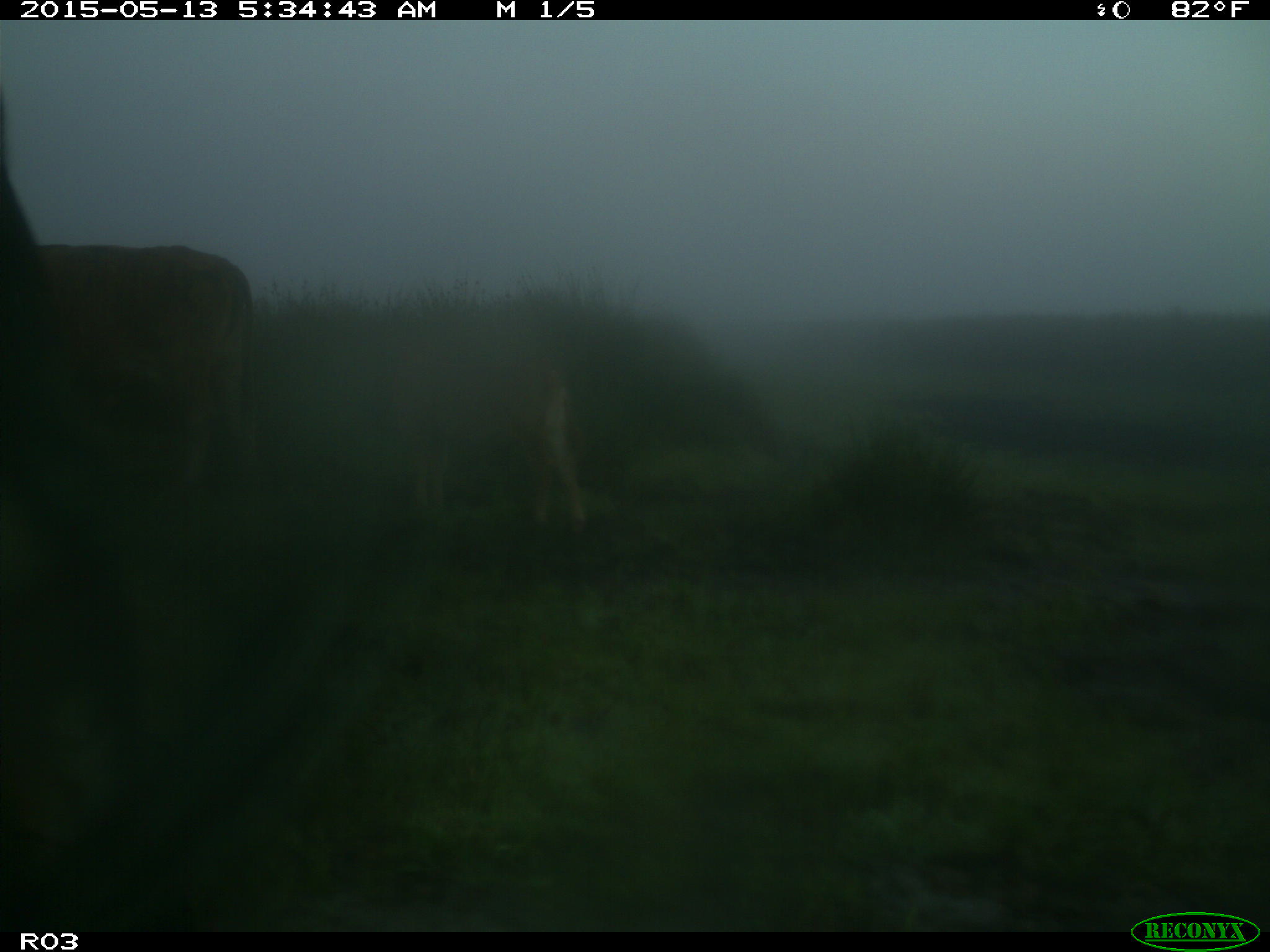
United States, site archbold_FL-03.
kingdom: Animalia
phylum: Chordata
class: Mammalia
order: Artiodactyla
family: Bovidae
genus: Bos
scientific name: Bos taurus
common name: domestic cow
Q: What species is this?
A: Bos taurus (domestic cow).